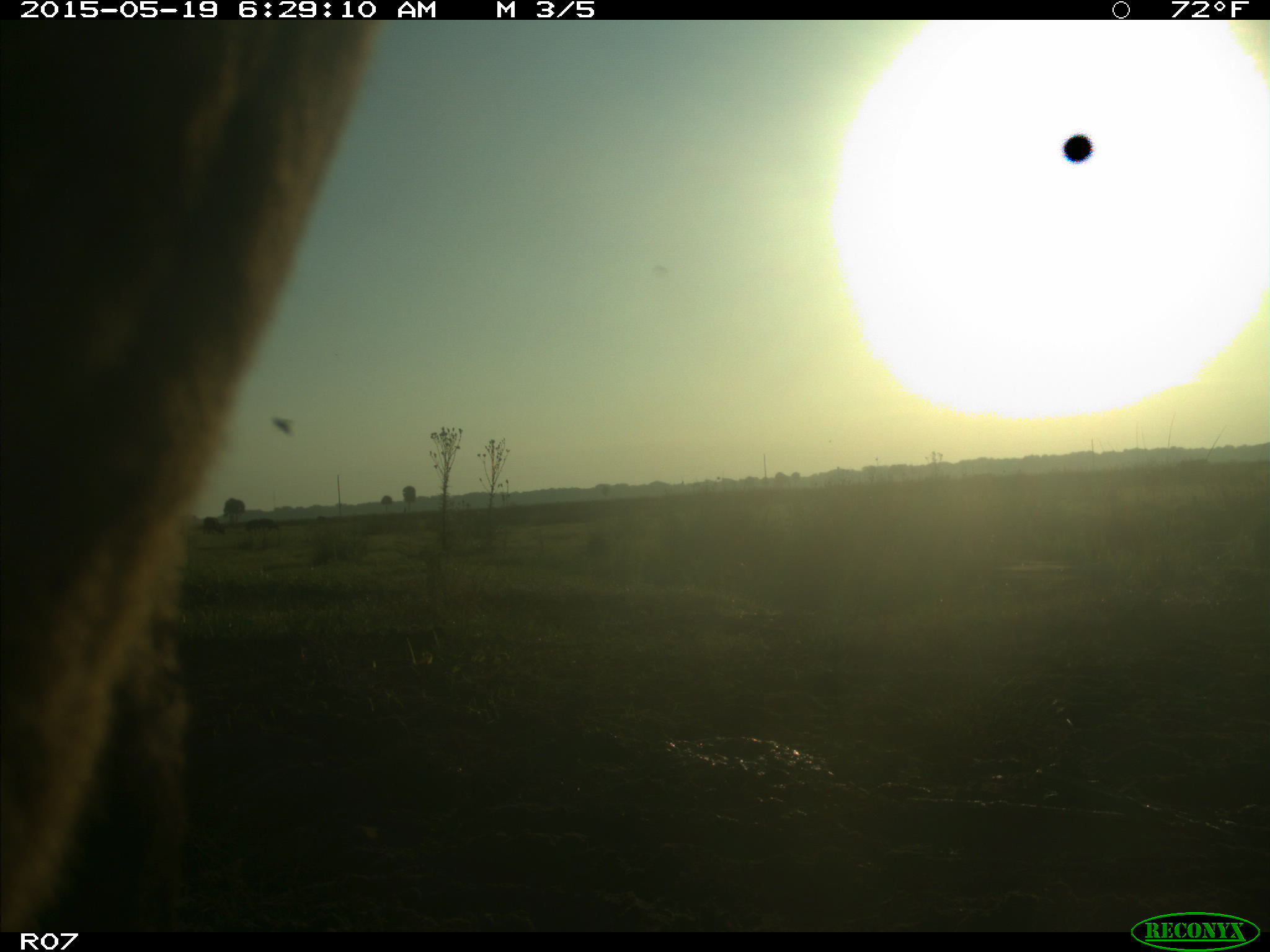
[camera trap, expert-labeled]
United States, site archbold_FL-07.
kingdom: Animalia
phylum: Chordata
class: Mammalia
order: Artiodactyla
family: Bovidae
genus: Bos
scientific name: Bos taurus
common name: domestic cow